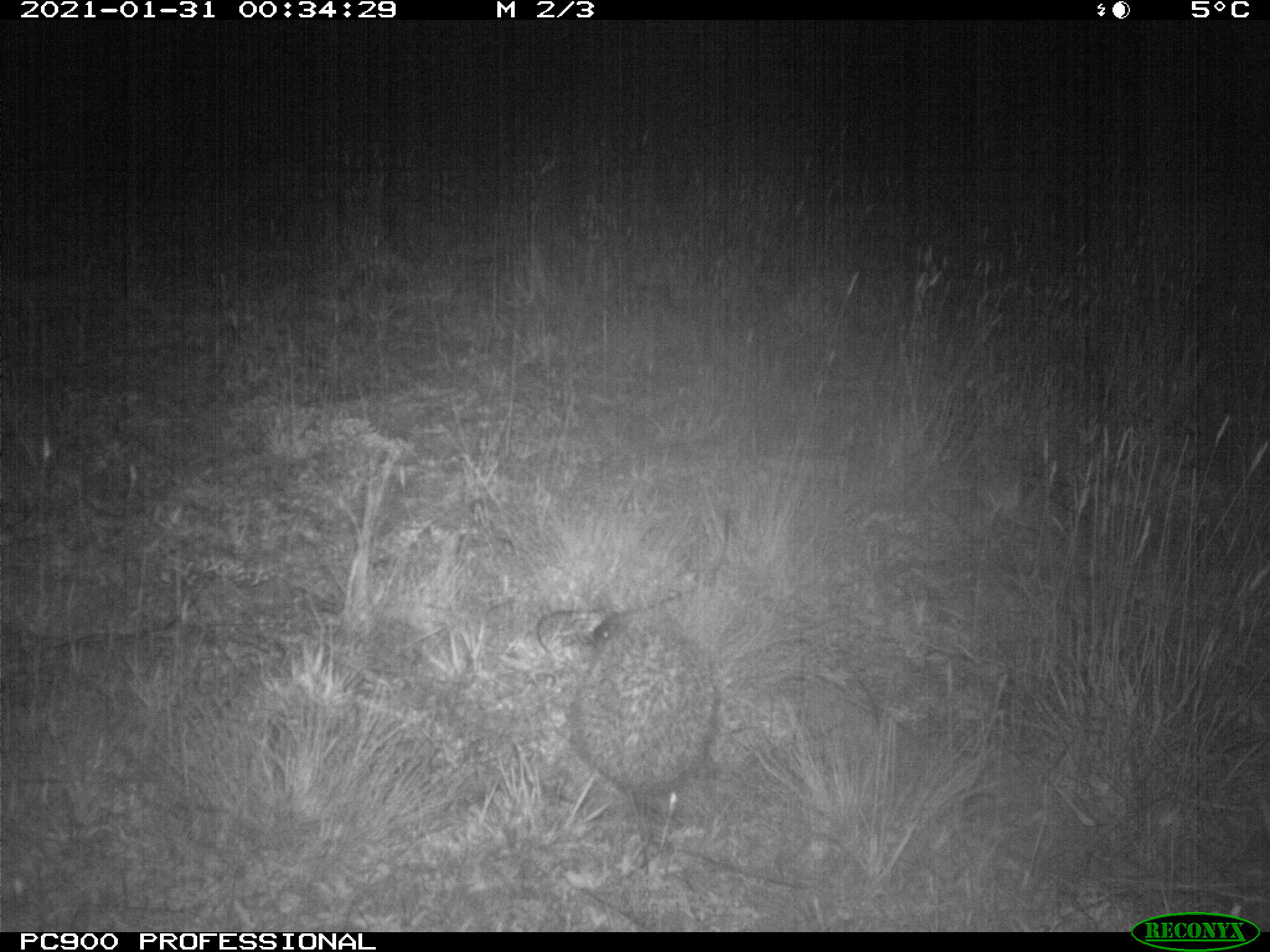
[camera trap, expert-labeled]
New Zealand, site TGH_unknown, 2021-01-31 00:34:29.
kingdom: Animalia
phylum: Chordata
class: Mammalia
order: Eulipotyphla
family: Erinaceidae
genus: Erinaceus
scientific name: Erinaceus europaeus europaeus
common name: european hedgehog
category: hedgehog